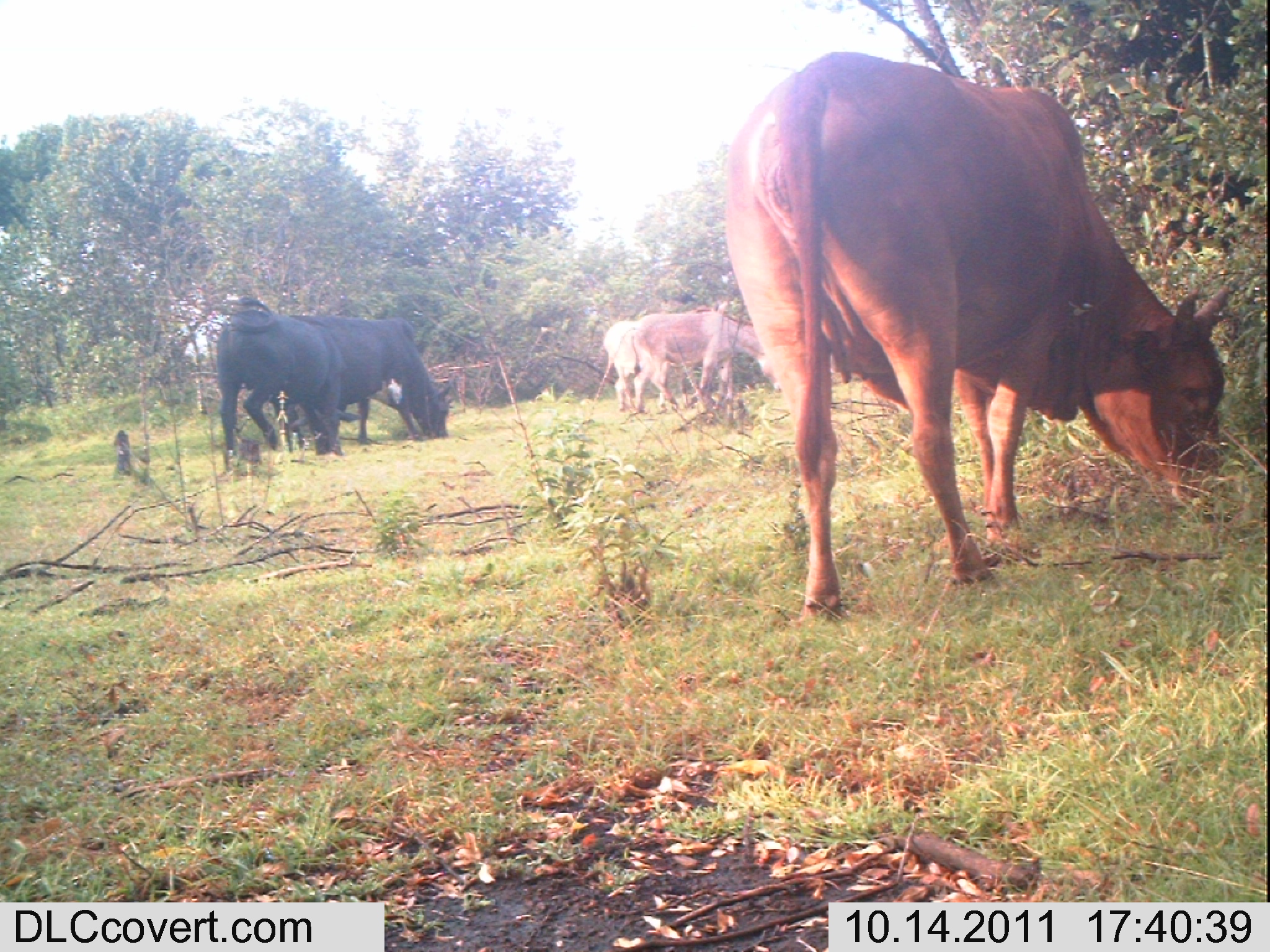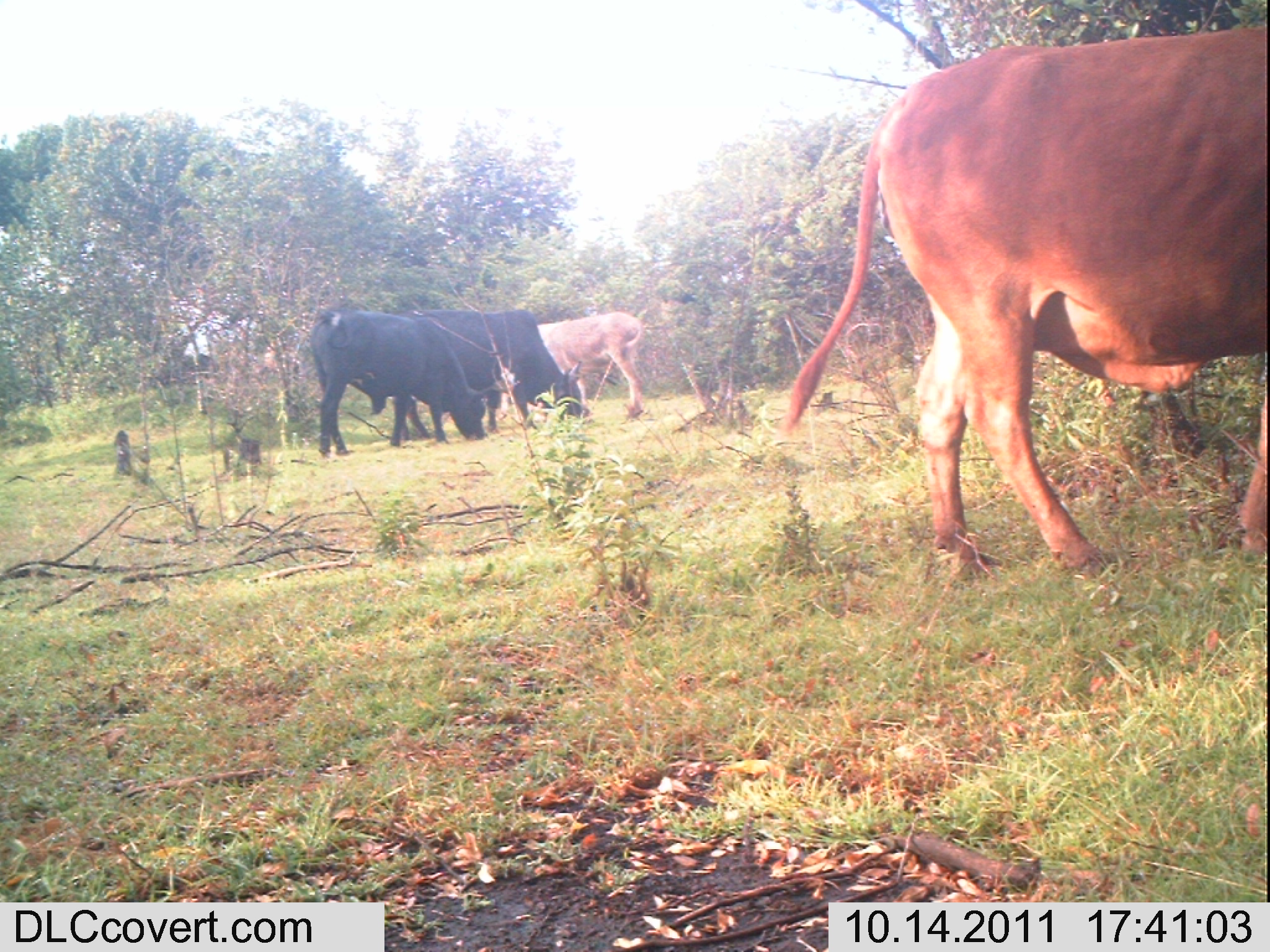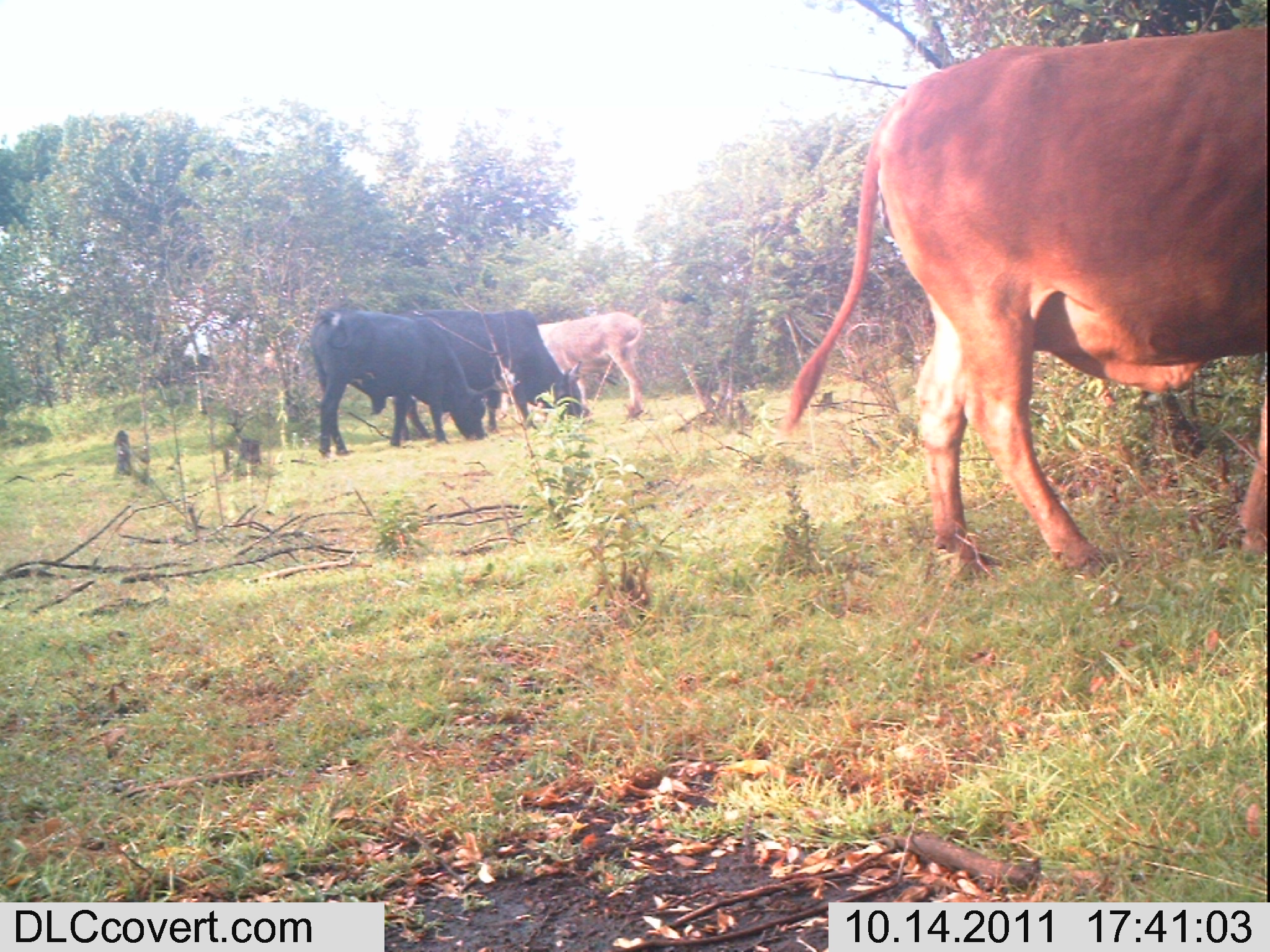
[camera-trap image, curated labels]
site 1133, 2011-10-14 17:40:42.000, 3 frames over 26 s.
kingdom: Animalia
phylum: Chordata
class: Mammalia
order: Perissodactyla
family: Equidae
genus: Equus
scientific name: Equus africanus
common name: african wild ass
Equus africanus (african wild ass), count 2.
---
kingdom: Animalia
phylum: Chordata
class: Mammalia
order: Artiodactyla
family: Bovidae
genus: Bos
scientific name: Bos taurus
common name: domestic cattle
Bos taurus (domestic cattle), count 3.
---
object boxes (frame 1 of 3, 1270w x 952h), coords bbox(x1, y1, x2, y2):
equus africanus: bbox(727, 51, 1234, 622); bbox(273, 314, 457, 452); bbox(216, 296, 363, 458); bbox(633, 305, 780, 413); bbox(603, 319, 689, 412)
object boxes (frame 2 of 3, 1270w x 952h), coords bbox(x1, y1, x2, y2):
bos taurus: bbox(788, 26, 1268, 572); bbox(311, 308, 495, 458); bbox(391, 308, 590, 441); bbox(495, 312, 644, 424)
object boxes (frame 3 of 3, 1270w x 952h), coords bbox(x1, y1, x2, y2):
equus africanus: bbox(786, 11, 1266, 575); bbox(307, 305, 497, 455); bbox(429, 307, 592, 422); bbox(539, 311, 646, 420)